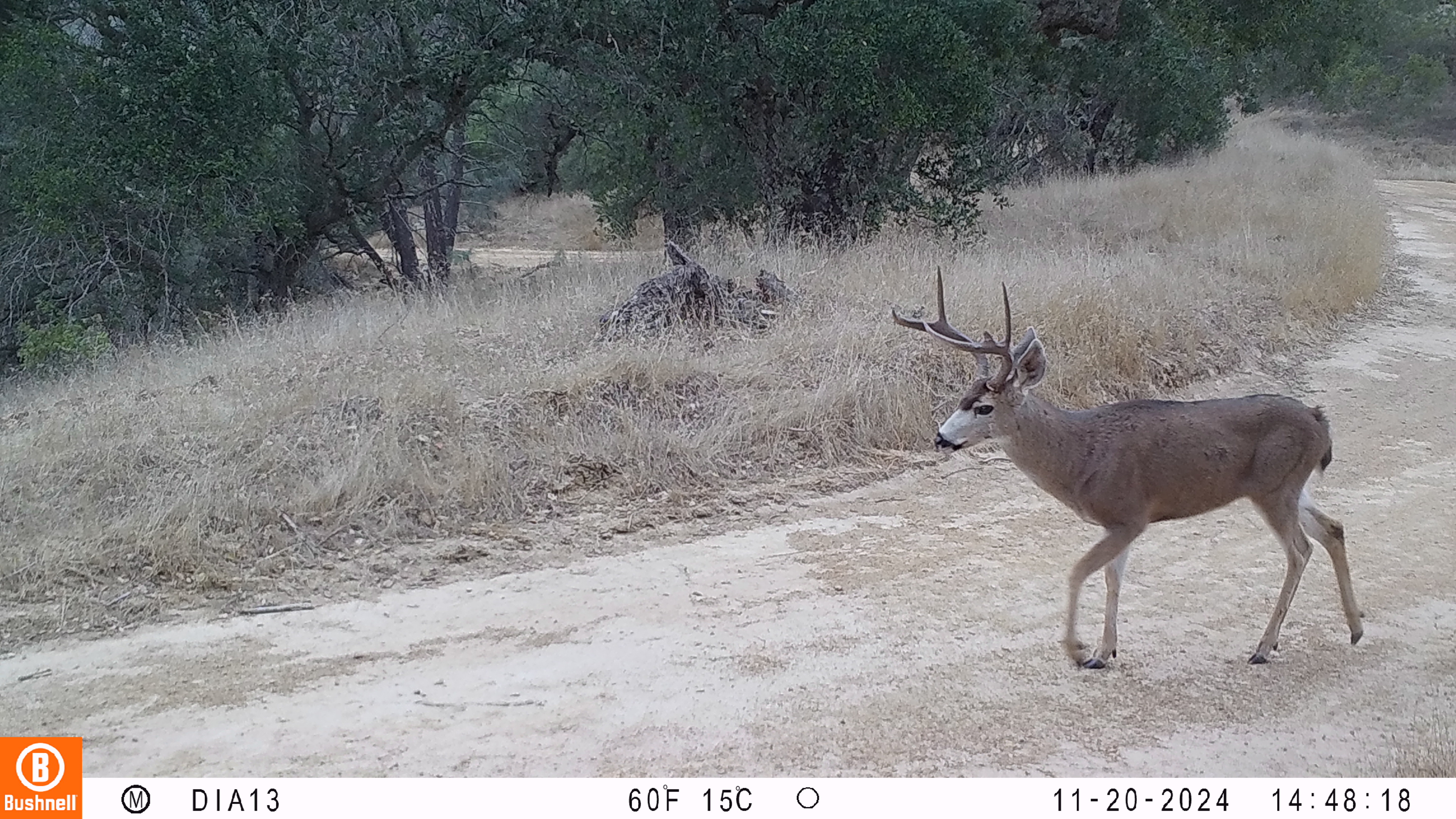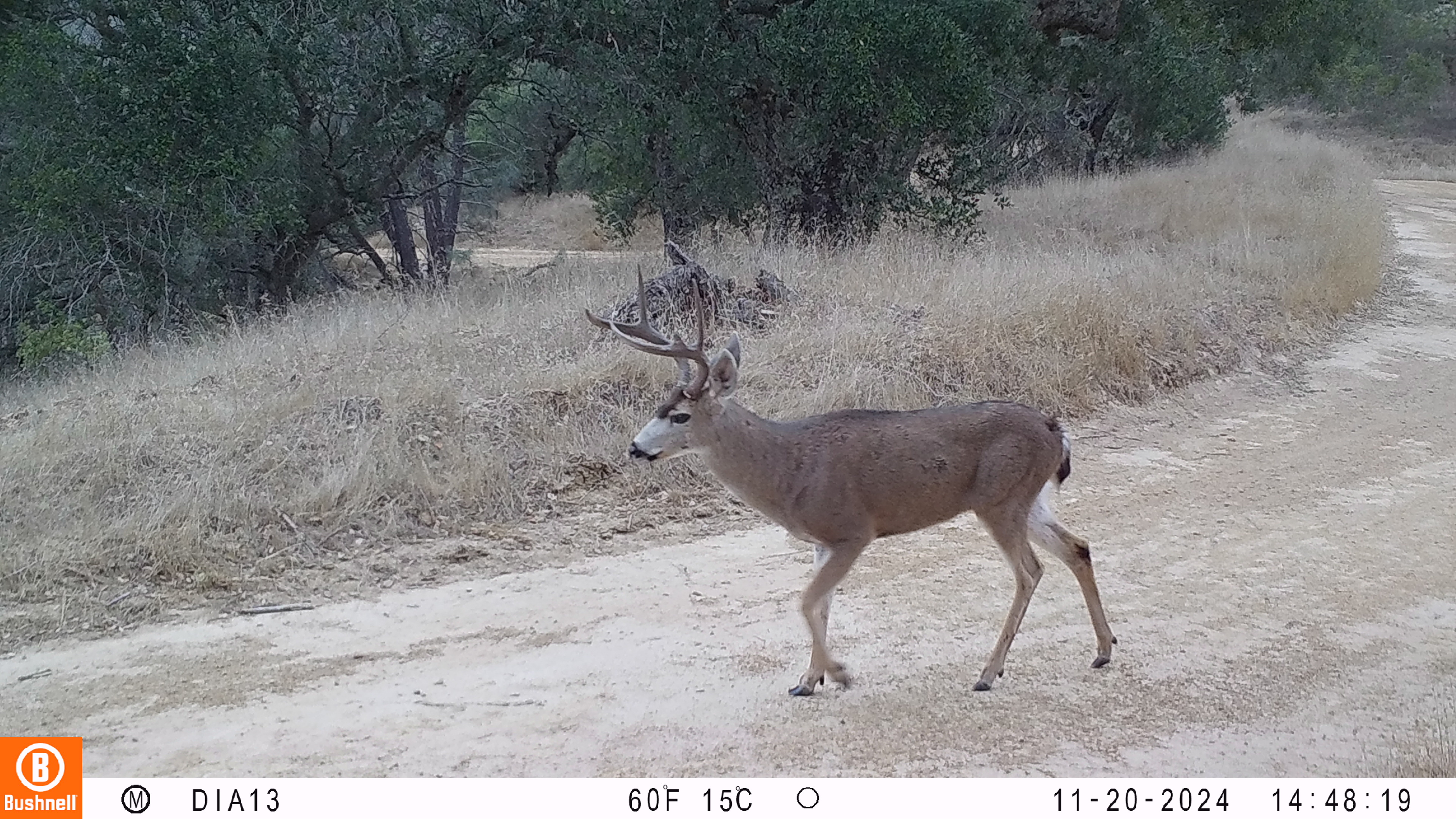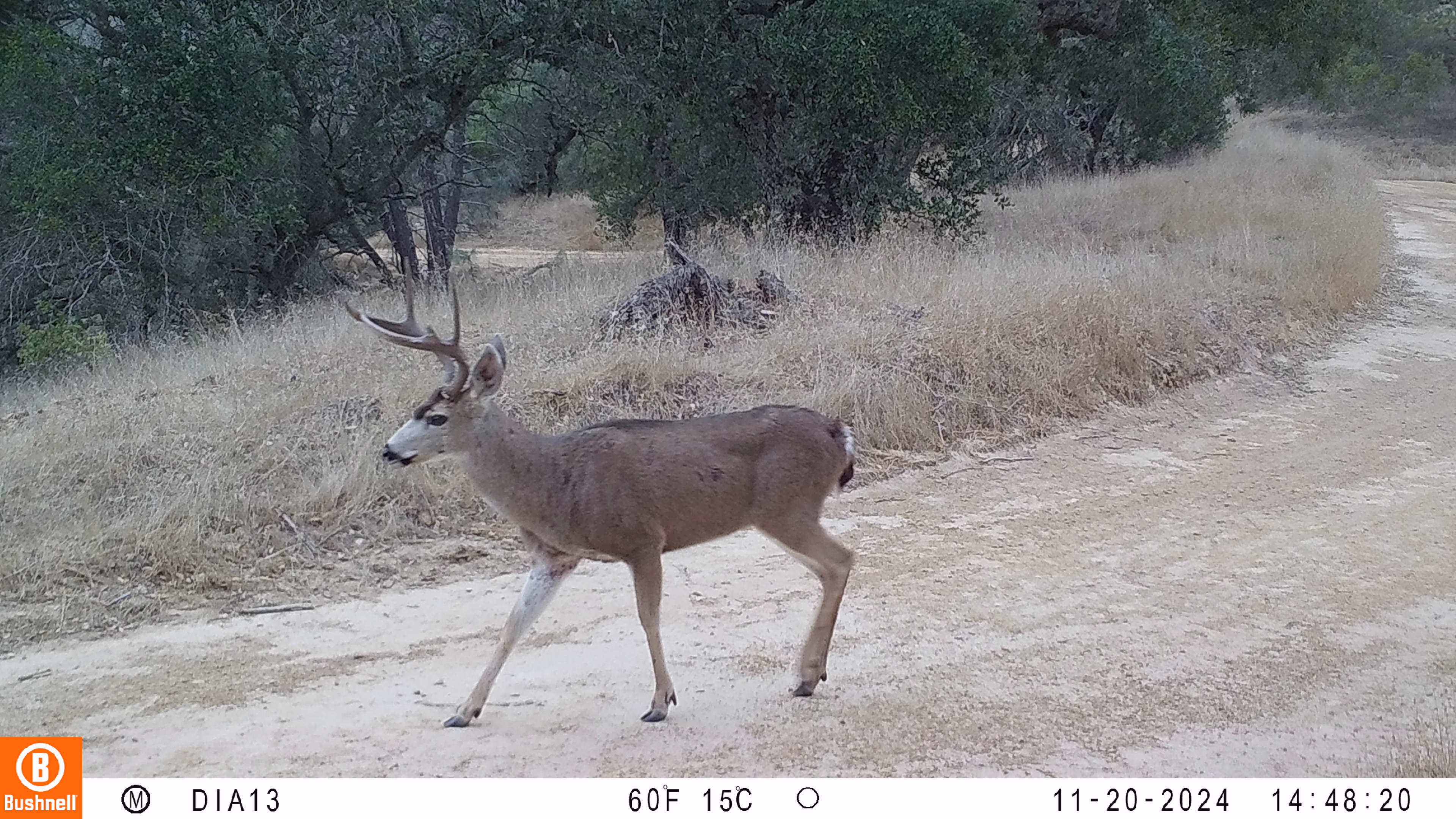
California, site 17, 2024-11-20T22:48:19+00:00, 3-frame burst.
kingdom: Animalia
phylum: Chordata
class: Mammalia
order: Artiodactyla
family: Cervidae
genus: Odocoileus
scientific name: Odocoileus hemionus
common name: mule deer